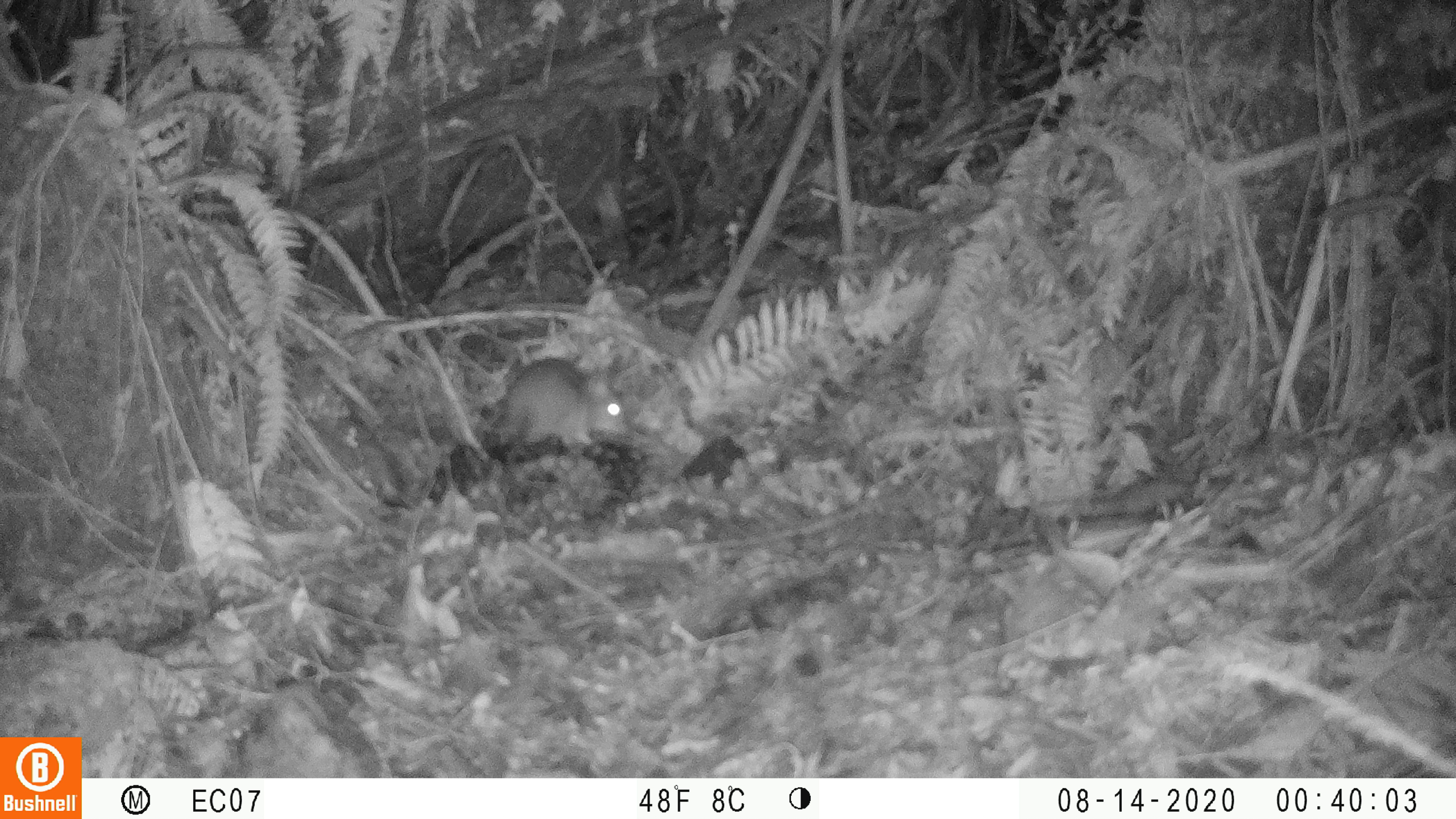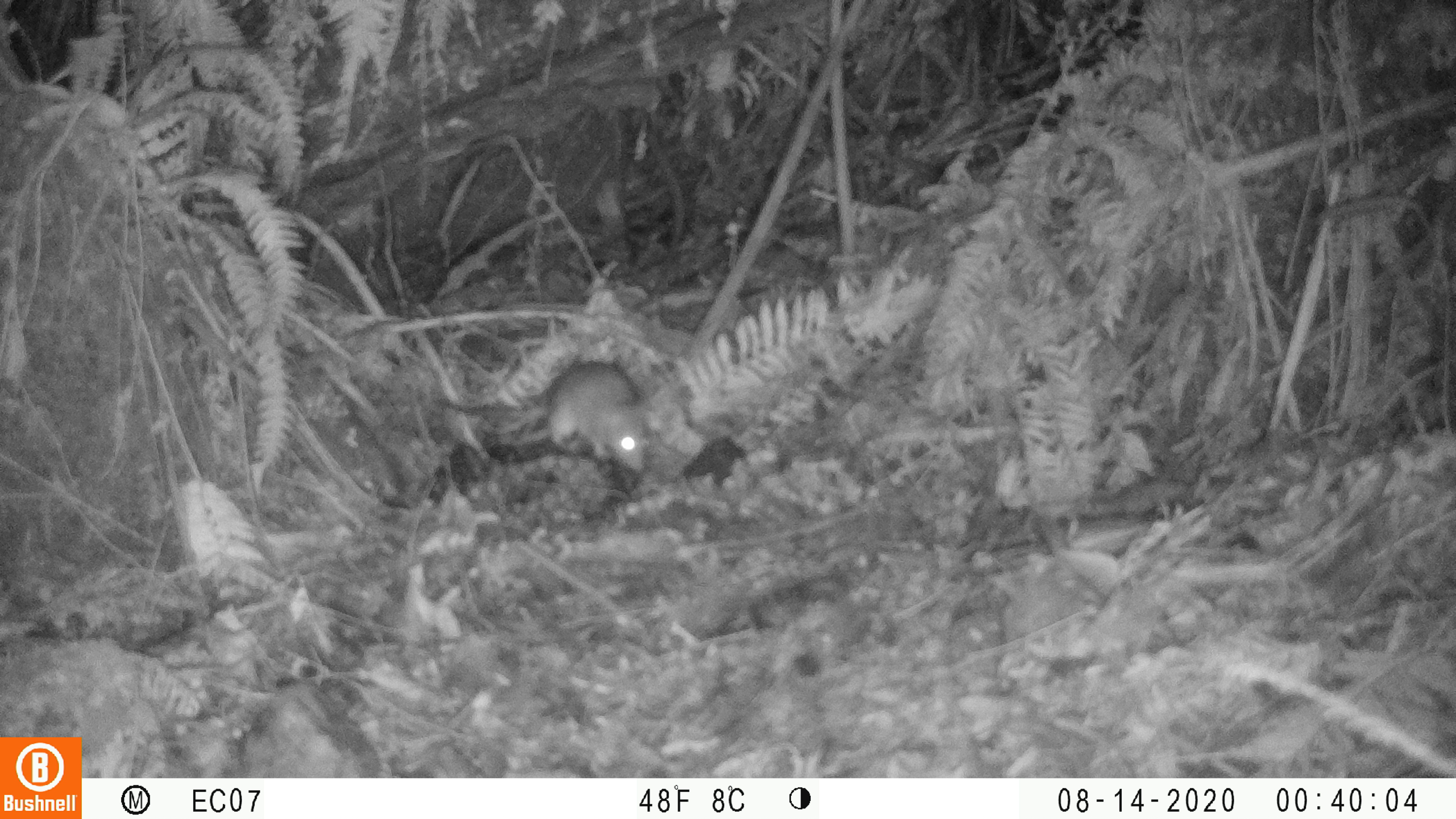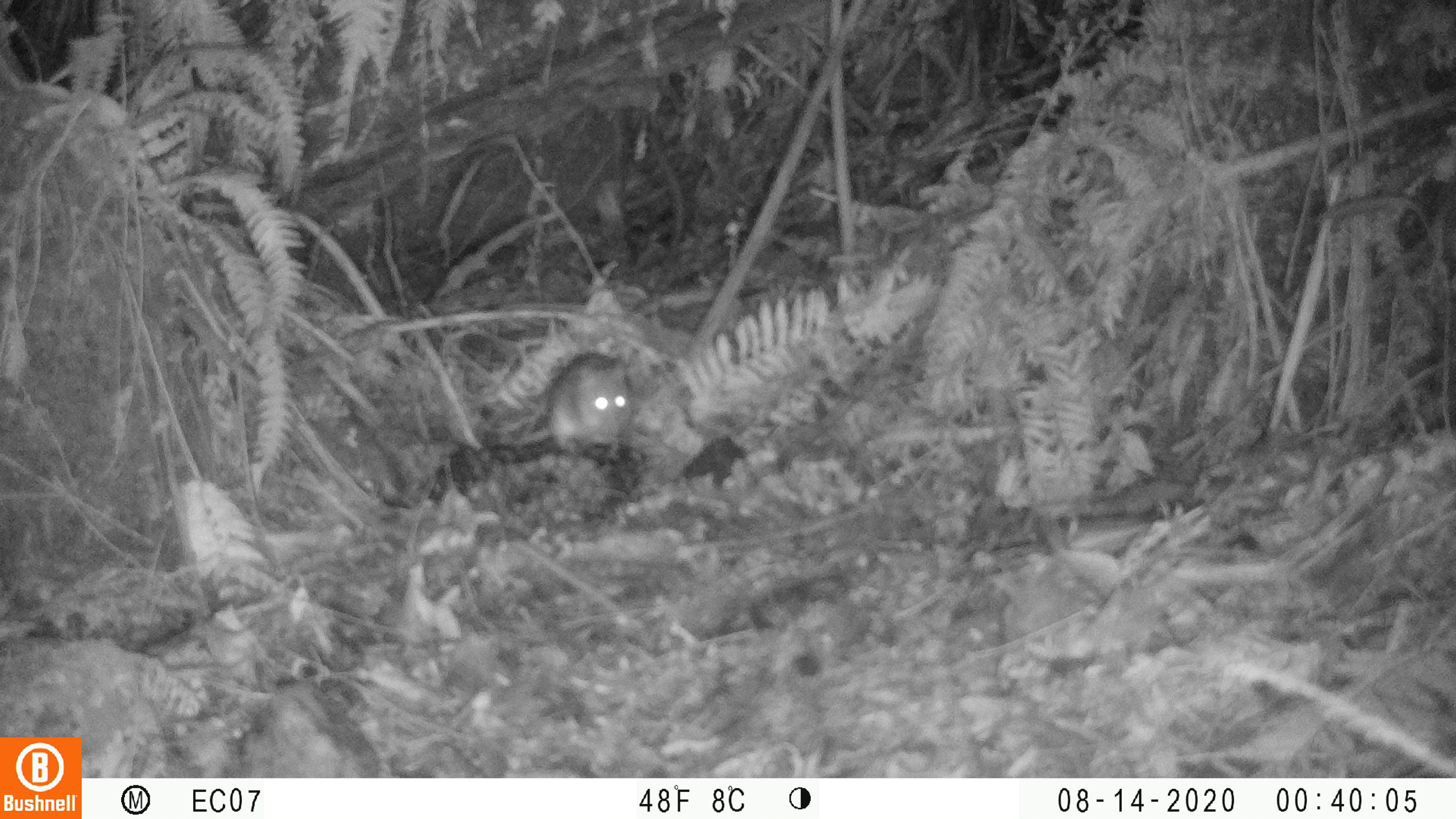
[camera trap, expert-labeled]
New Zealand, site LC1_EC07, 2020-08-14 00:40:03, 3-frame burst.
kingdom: Animalia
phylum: Chordata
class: Mammalia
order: Rodentia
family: Muridae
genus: Rattus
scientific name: Rattus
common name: rat